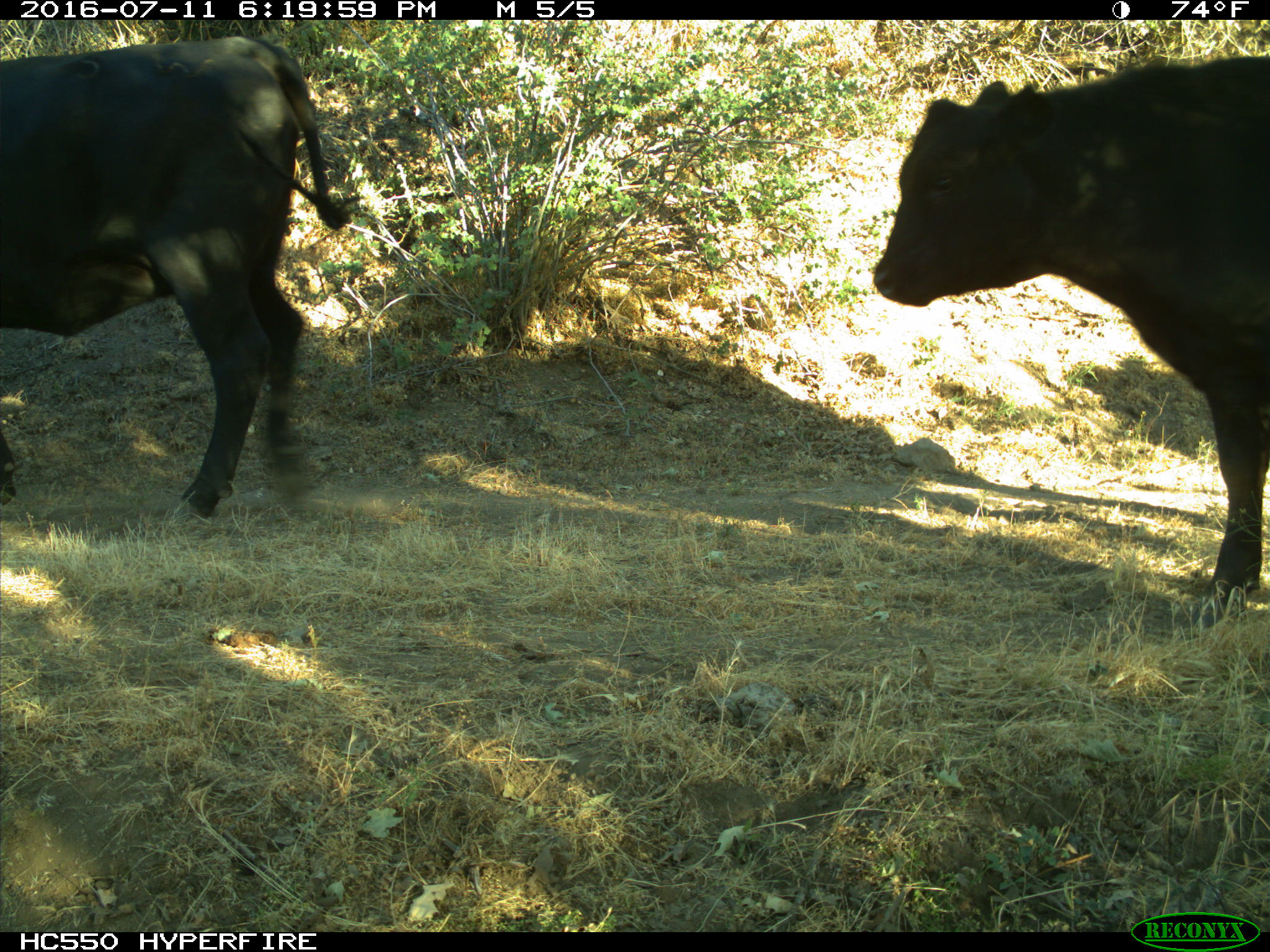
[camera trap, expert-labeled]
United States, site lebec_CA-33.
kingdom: Animalia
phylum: Chordata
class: Mammalia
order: Artiodactyla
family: Bovidae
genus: Bos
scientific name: Bos taurus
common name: domestic cow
Bos taurus (domestic cow).